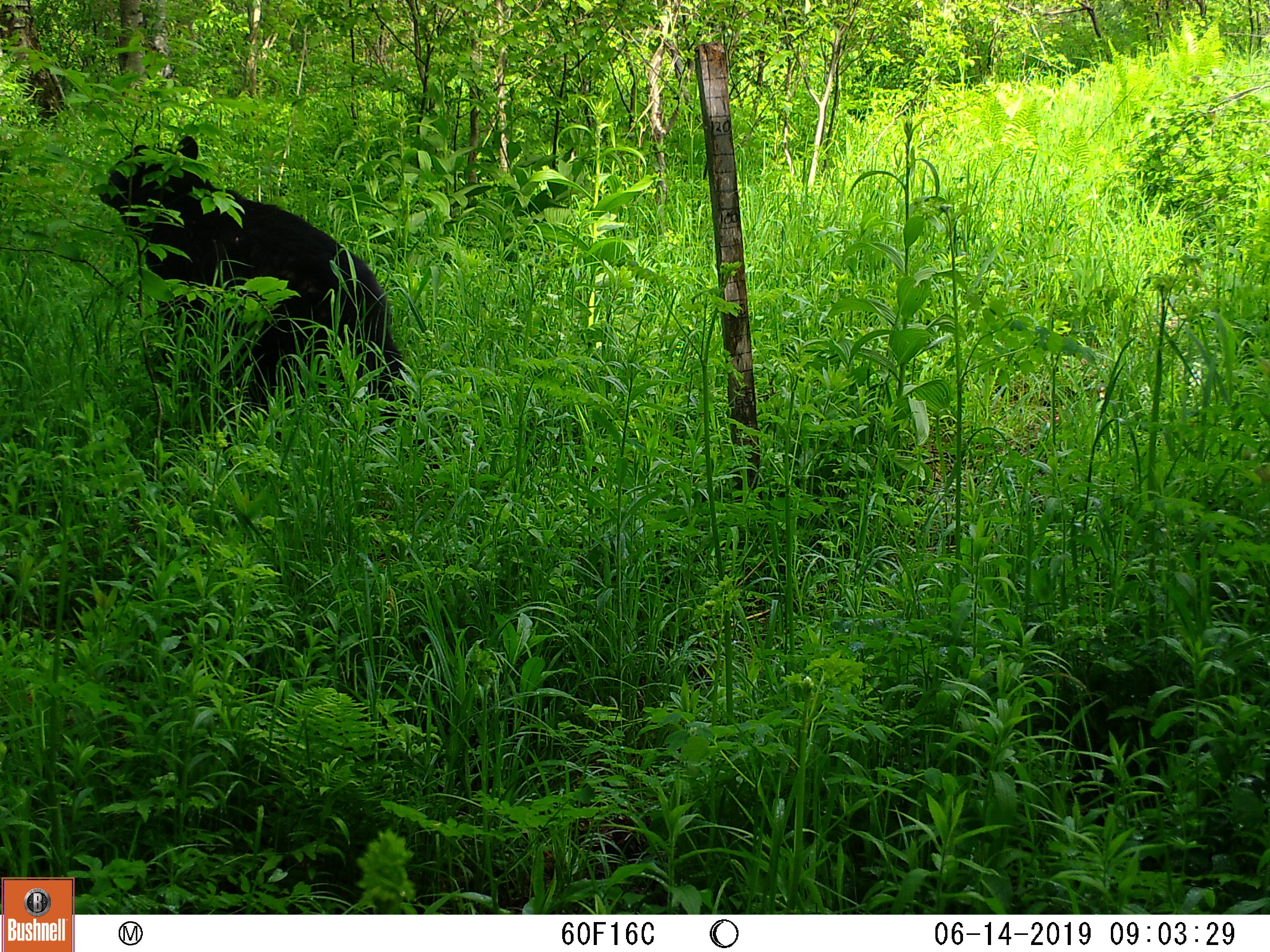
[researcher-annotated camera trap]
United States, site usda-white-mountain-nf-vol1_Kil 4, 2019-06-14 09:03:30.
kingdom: Animalia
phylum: Chordata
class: Mammalia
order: Carnivora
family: Ursidae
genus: Ursus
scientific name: Ursus americanus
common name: black bear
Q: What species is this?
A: Black bear (Ursus americanus).